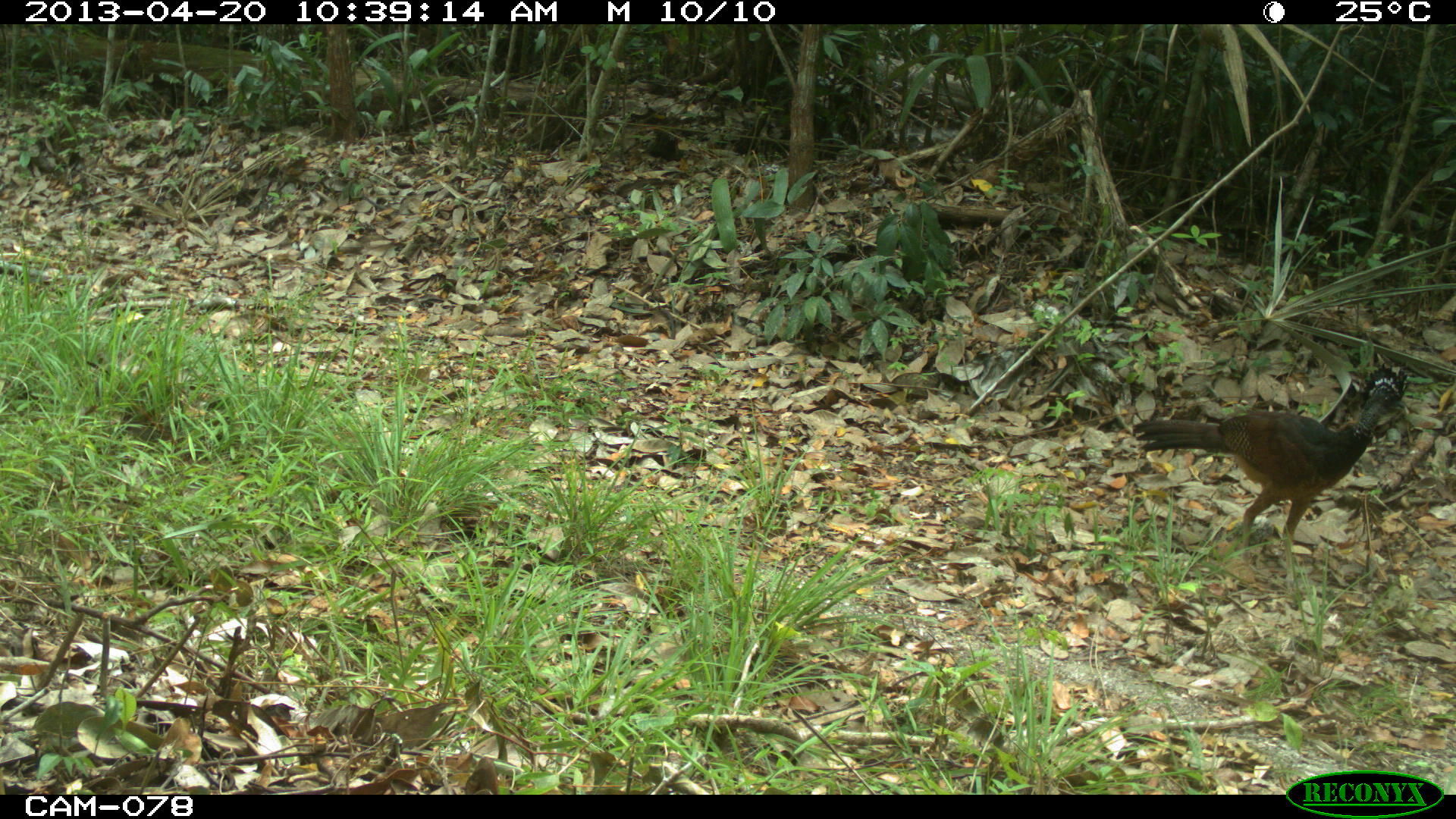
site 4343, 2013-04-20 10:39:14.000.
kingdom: Animalia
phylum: Chordata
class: Aves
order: Galliformes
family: Cracidae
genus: Crax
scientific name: Crax rubra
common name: great curassow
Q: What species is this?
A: Crax rubra (great curassow).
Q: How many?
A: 2.